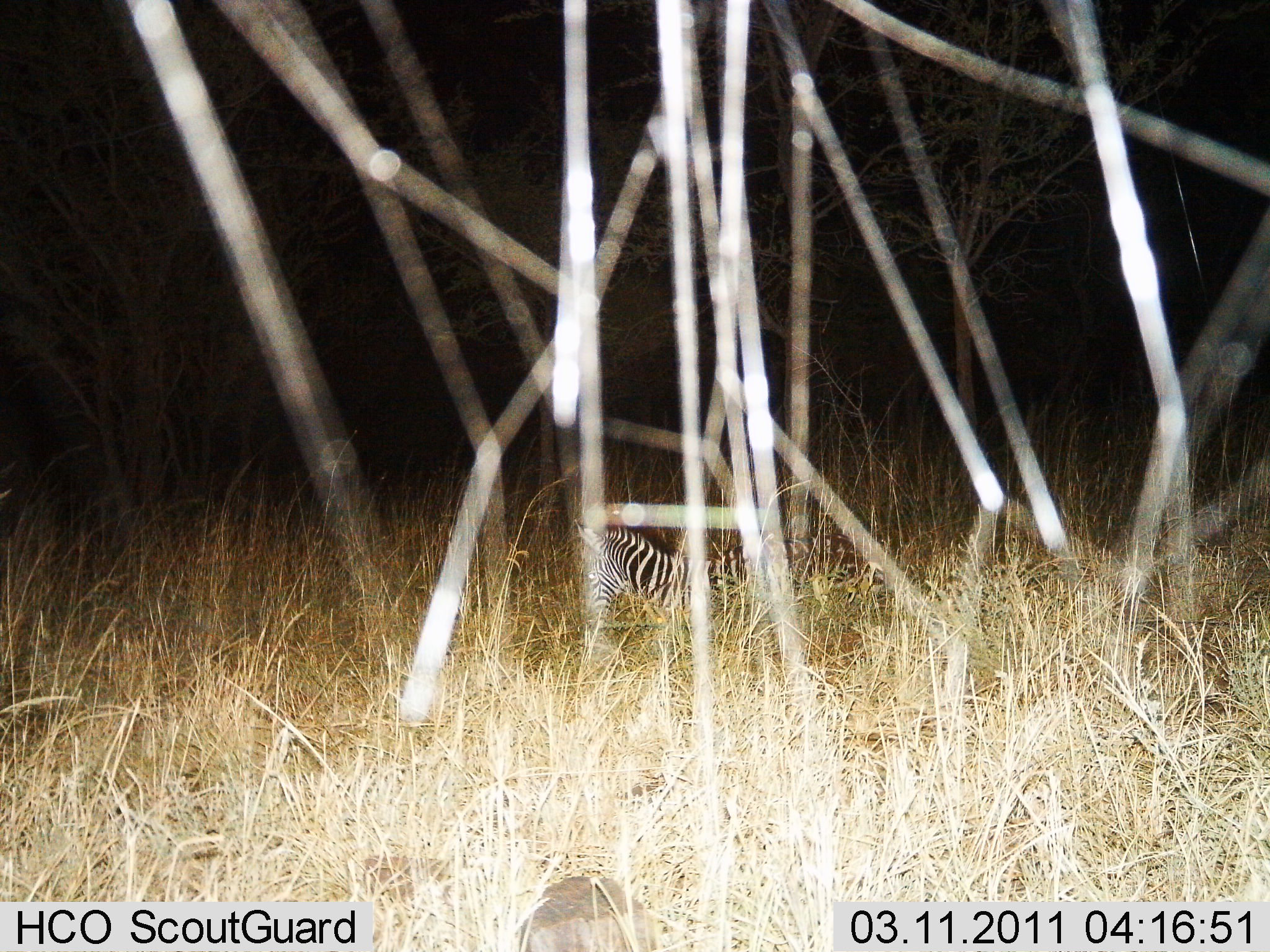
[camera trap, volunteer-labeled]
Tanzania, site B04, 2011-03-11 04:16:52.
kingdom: Animalia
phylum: Chordata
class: Mammalia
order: Perissodactyla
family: Equidae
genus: Equus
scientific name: Equus quagga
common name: plains zebra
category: zebra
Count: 1.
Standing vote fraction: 9%.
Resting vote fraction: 82%.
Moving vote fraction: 9%.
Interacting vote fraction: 0%.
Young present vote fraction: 27%.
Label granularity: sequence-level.